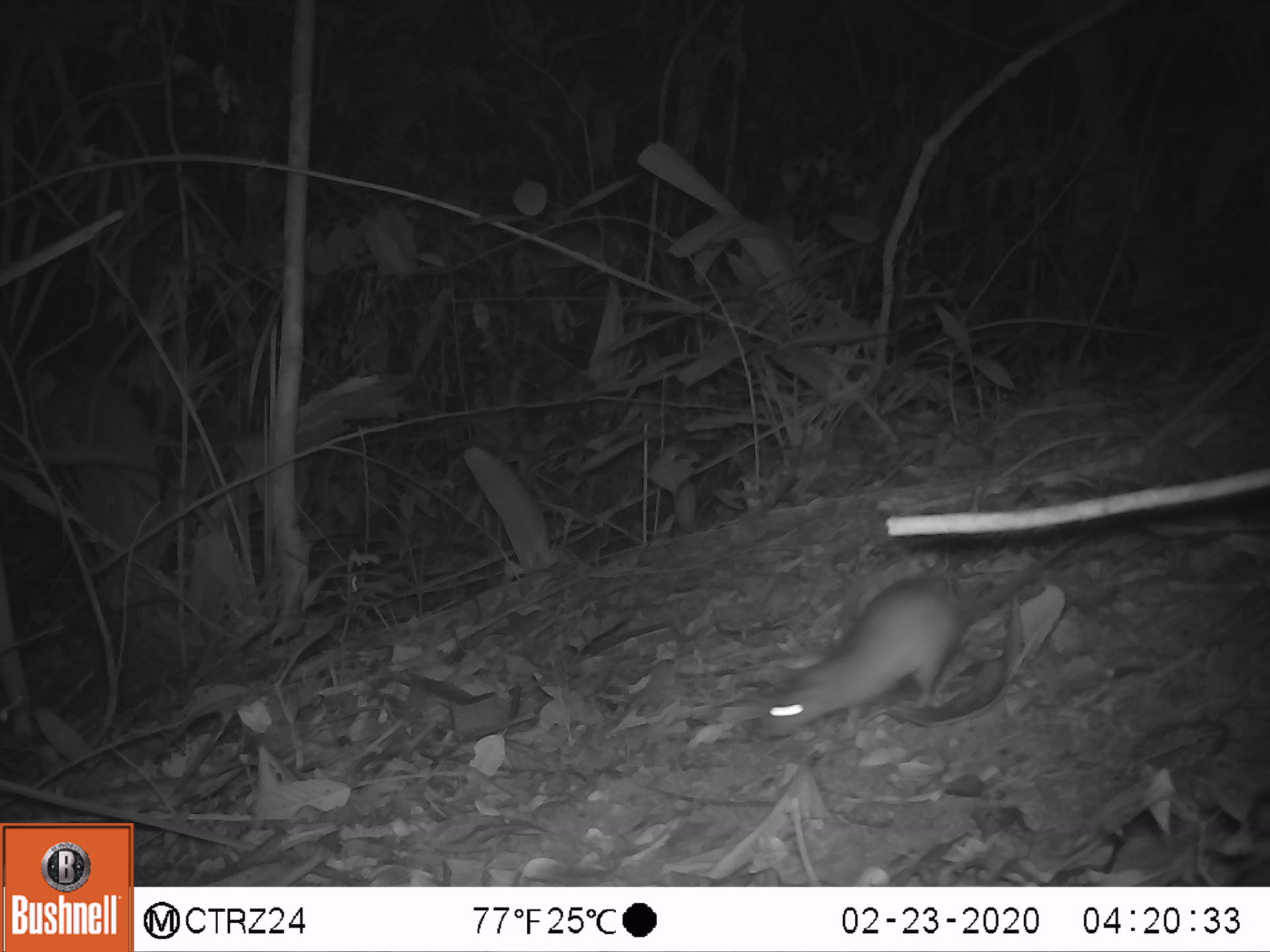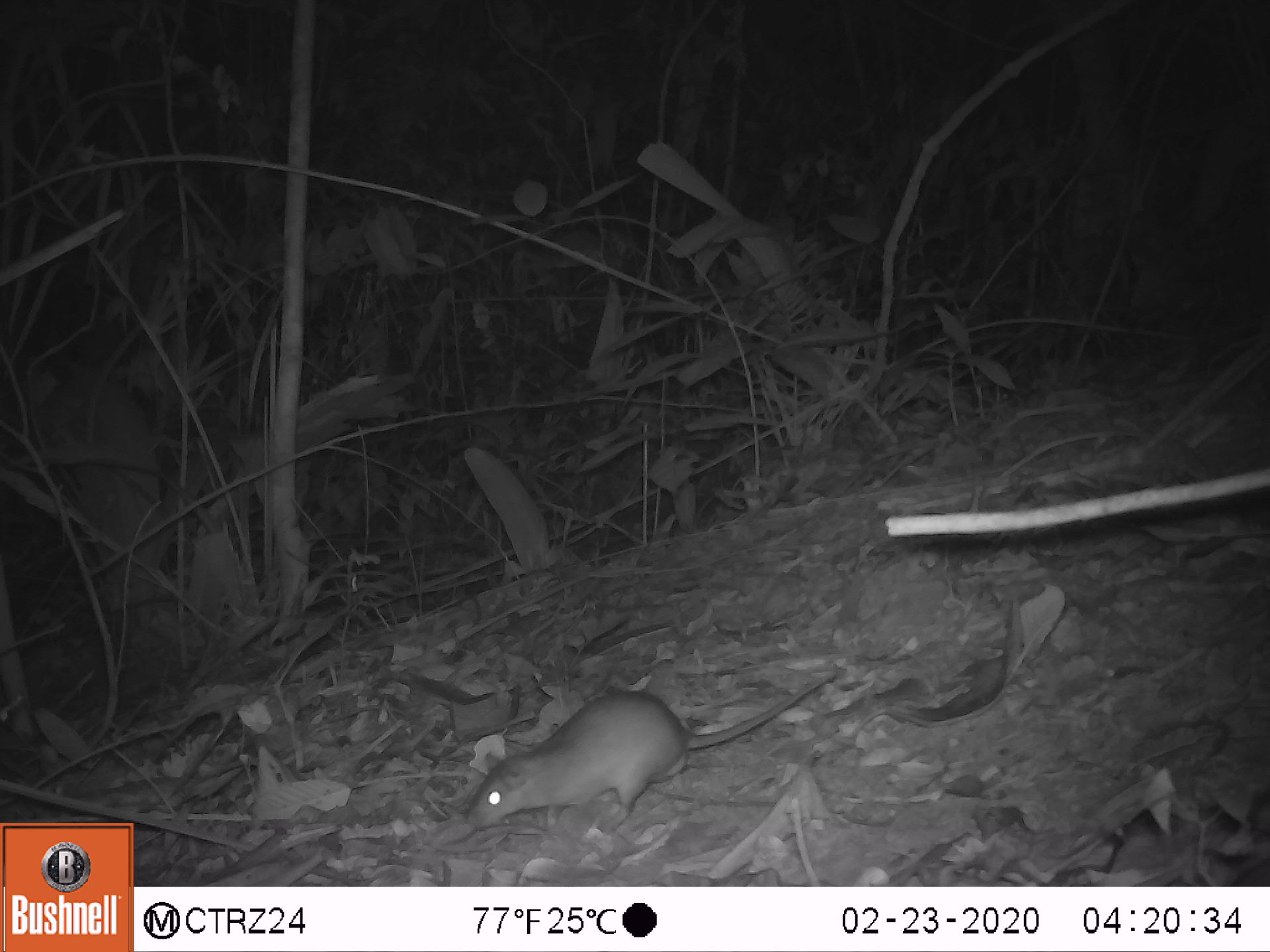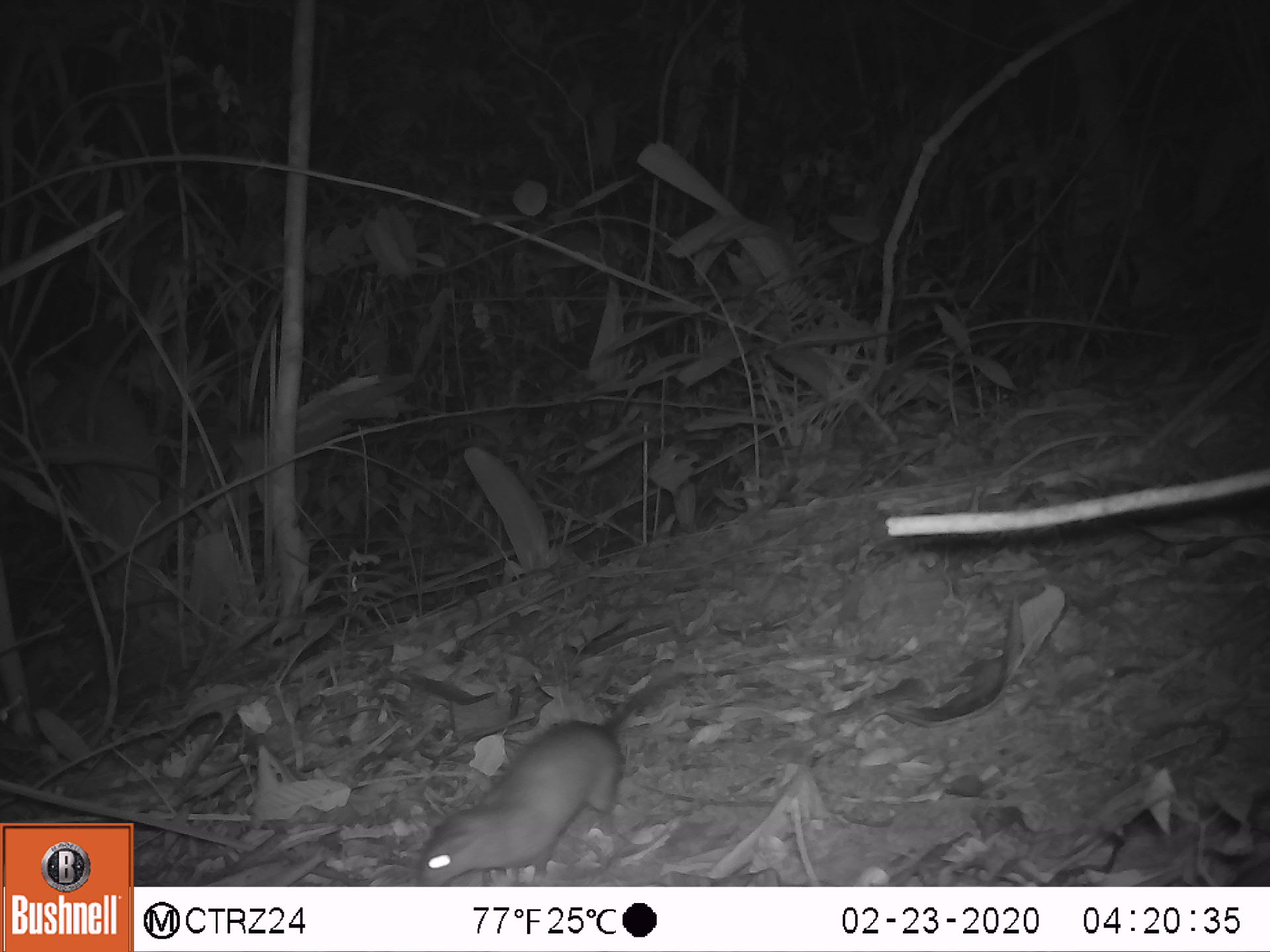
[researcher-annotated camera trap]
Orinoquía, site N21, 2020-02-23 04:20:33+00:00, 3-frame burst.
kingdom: Animalia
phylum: Chordata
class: Mammalia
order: Rodentia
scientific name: Rodentia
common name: rodent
Rodent (Rodentia).